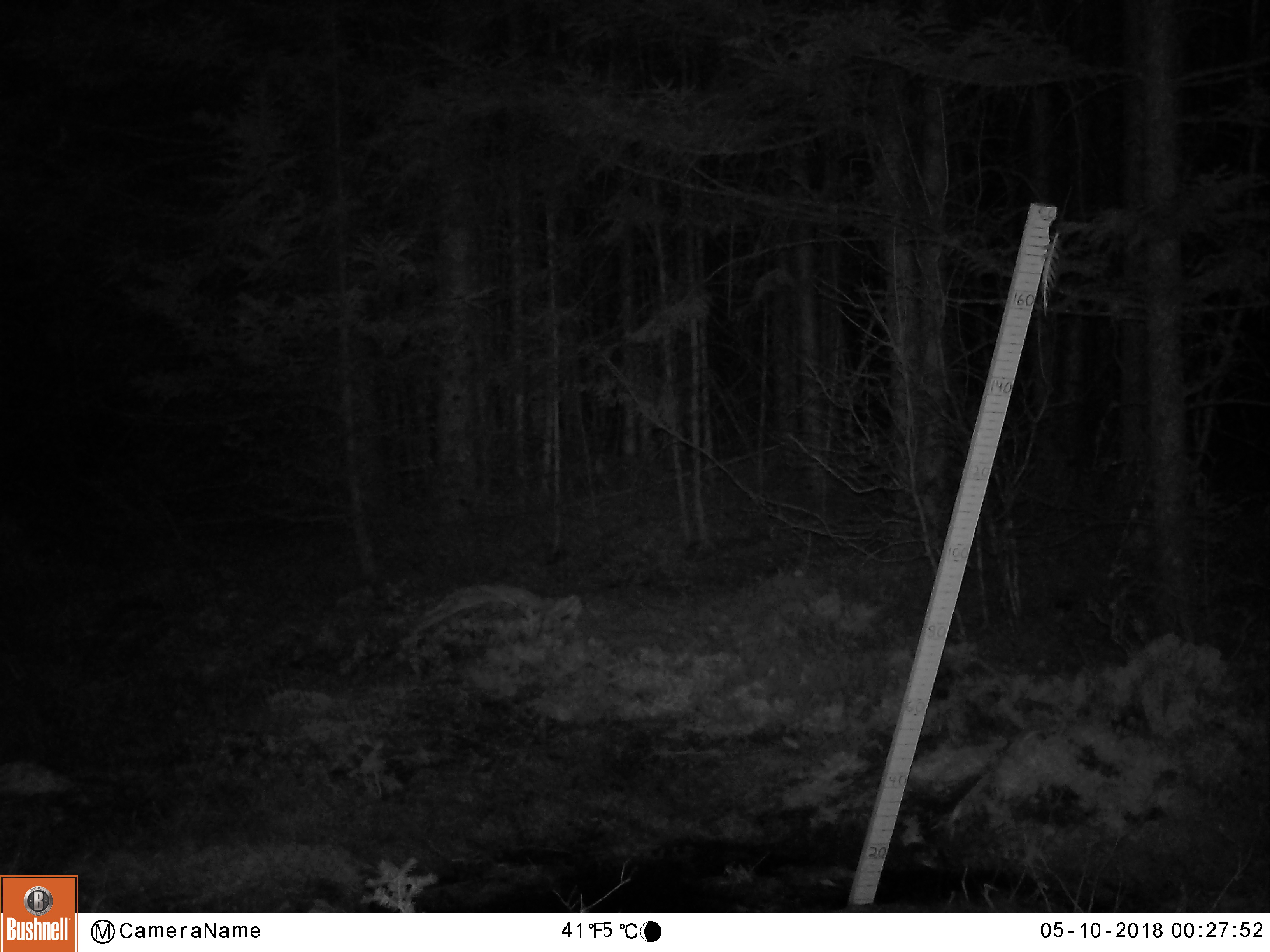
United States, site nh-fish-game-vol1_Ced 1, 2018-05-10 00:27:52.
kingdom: Animalia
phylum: Chordata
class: Mammalia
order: Lagomorpha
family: Leporidae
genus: Lepus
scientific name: Lepus americanus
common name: snowshoe hare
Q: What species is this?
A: Snowshoe hare (Lepus americanus).